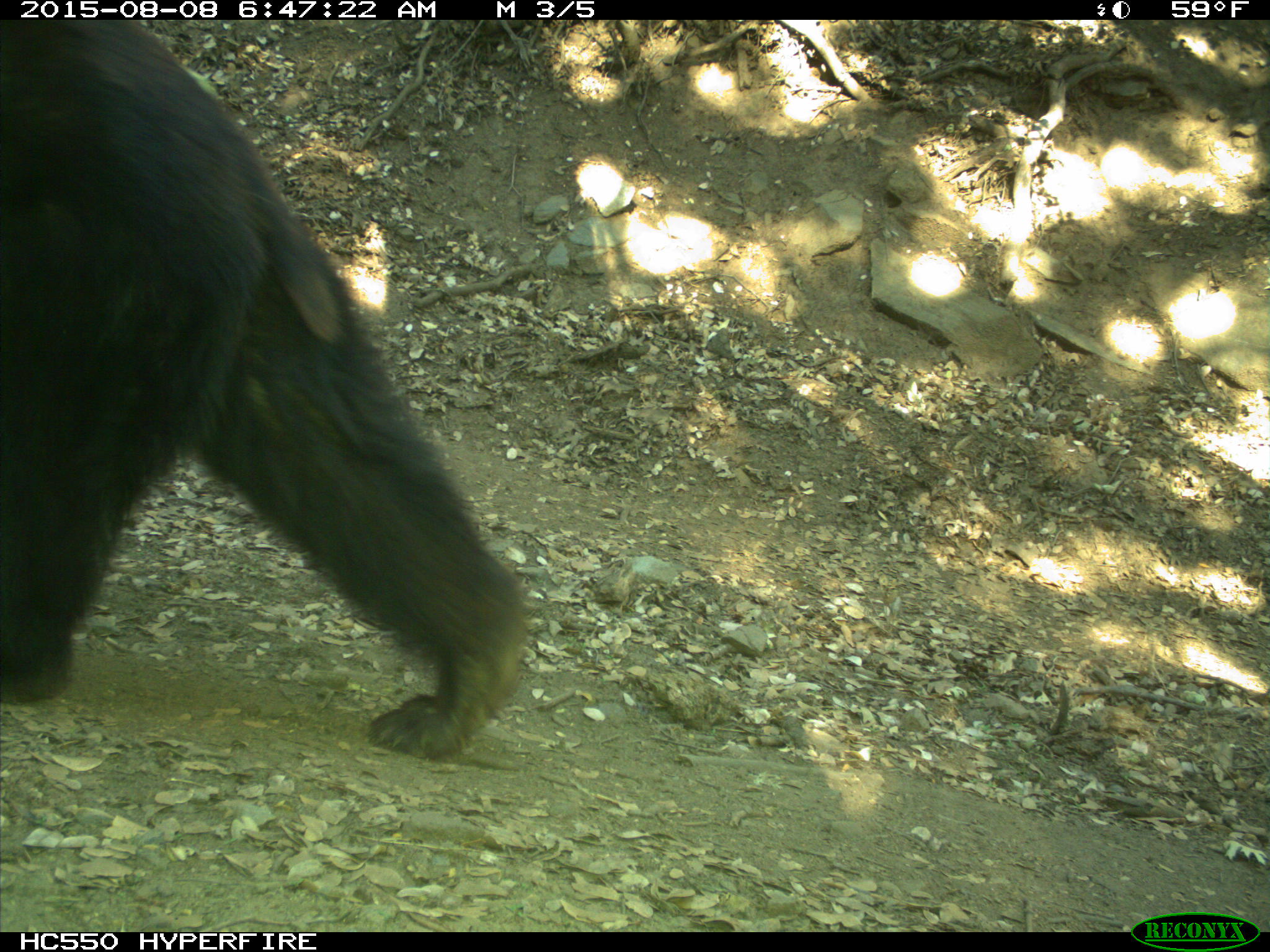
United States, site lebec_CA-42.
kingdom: Animalia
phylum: Chordata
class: Mammalia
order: Carnivora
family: Ursidae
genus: Ursus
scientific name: Ursus americanus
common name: american black bear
Ursus americanus (american black bear).